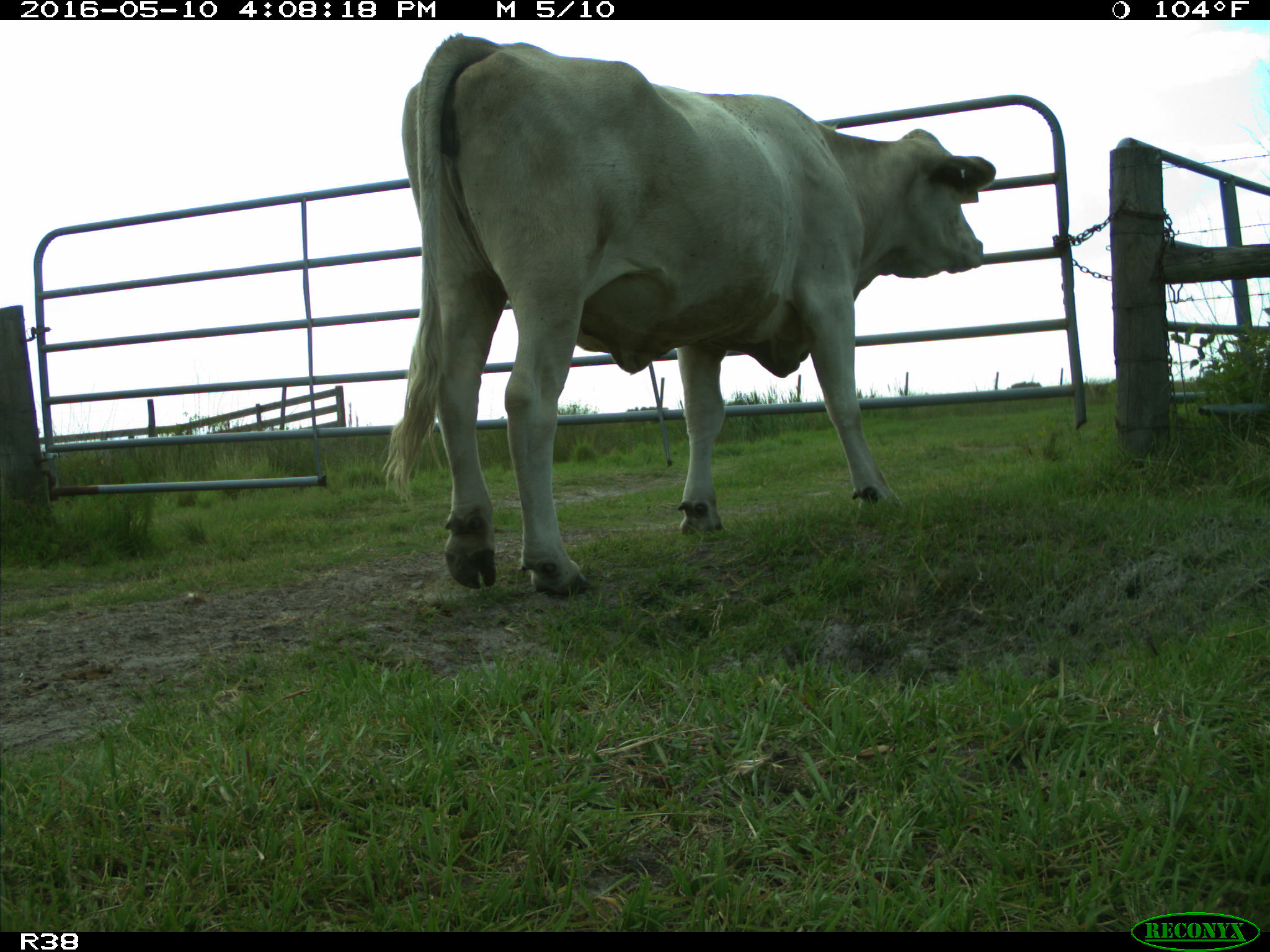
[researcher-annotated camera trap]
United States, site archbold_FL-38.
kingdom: Animalia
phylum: Chordata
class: Mammalia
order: Artiodactyla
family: Bovidae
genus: Bos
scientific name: Bos taurus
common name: domestic cow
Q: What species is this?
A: Bos taurus (domestic cow).